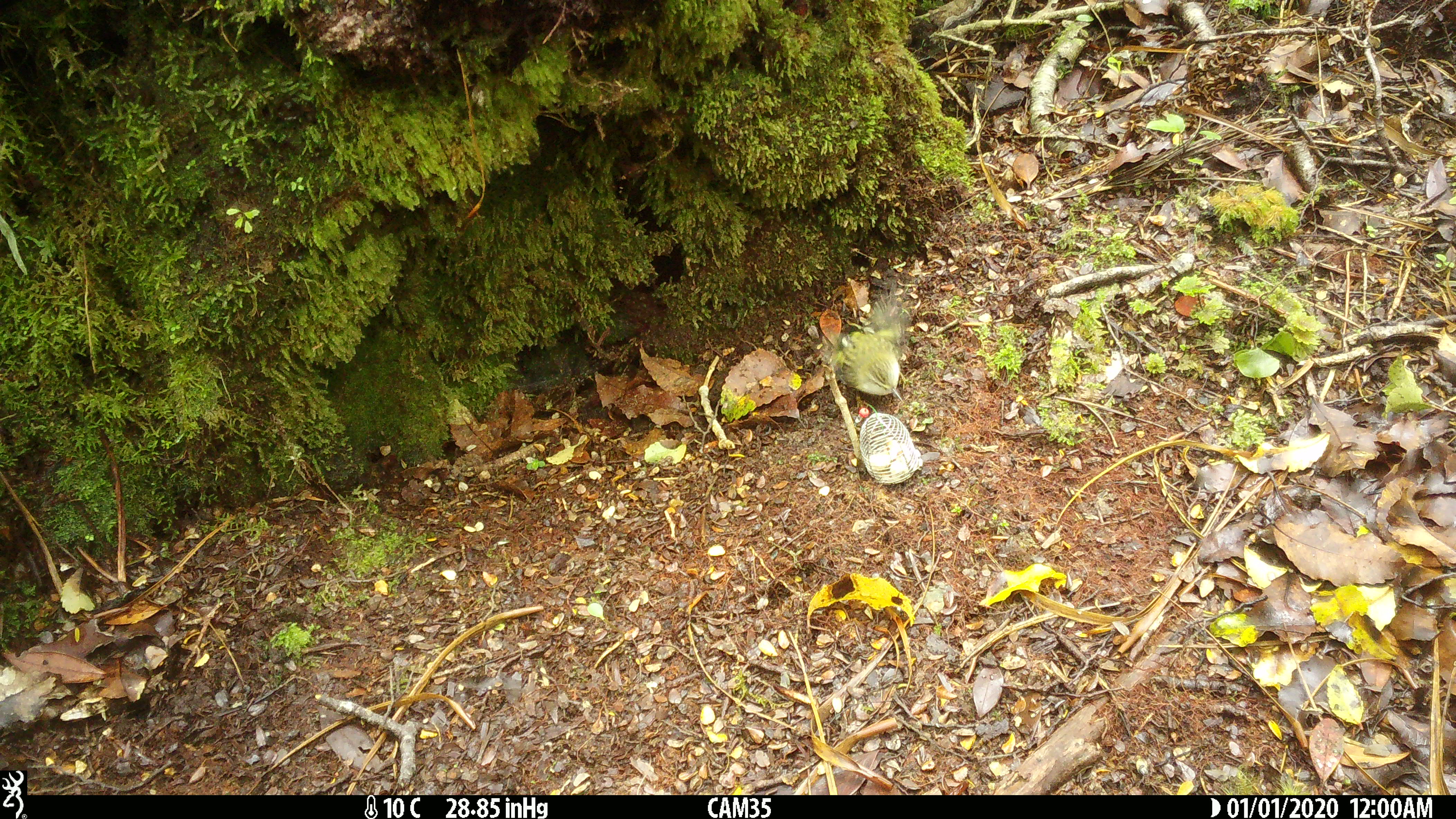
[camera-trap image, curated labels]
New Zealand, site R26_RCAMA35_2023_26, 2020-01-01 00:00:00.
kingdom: Animalia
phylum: Chordata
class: Aves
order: Passeriformes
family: Acanthisittidae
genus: Acanthisitta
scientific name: Acanthisitta chloris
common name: rifleman